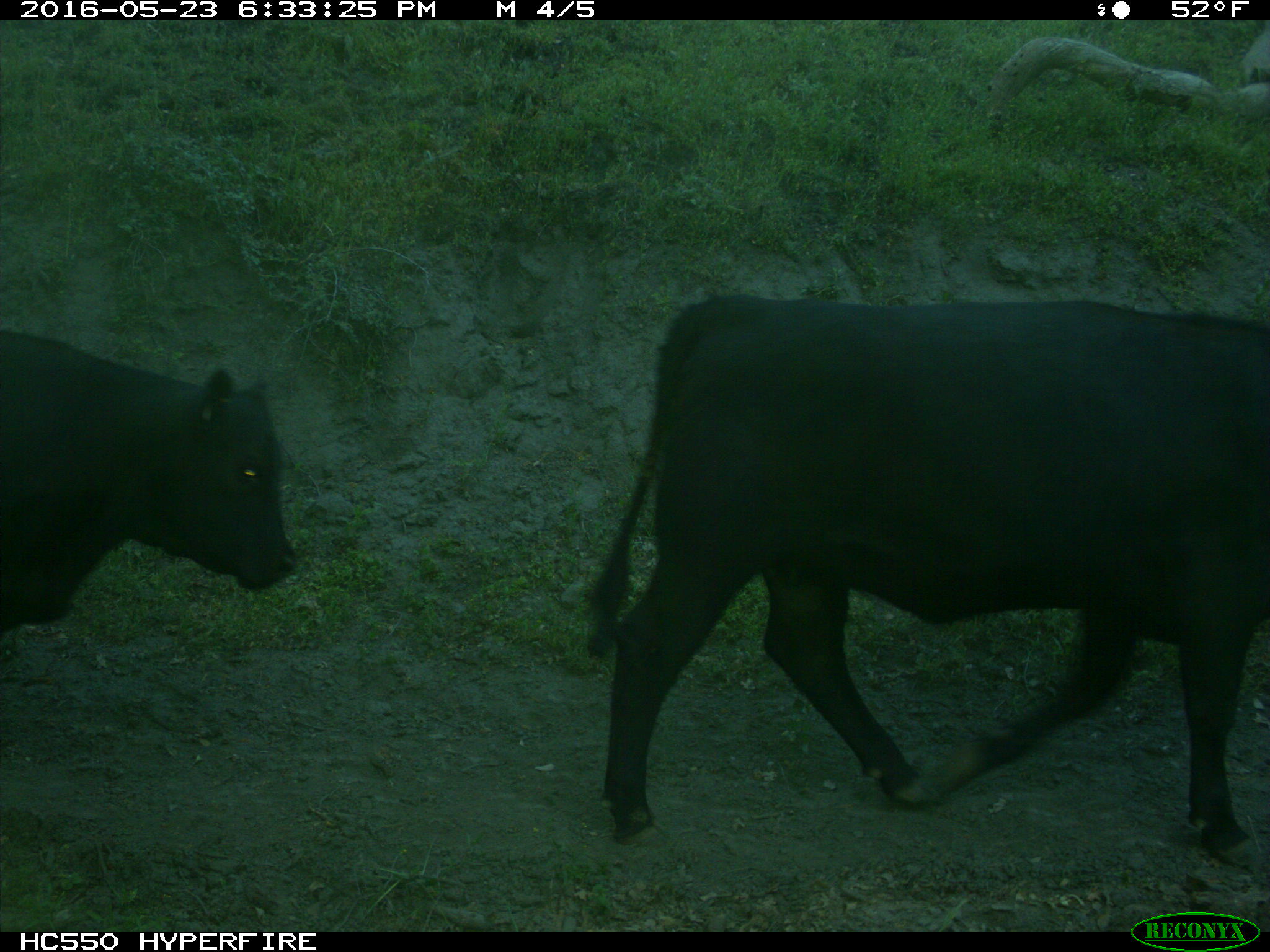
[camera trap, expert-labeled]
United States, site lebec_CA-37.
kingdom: Animalia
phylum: Chordata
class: Mammalia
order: Artiodactyla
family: Bovidae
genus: Bos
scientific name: Bos taurus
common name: domestic cow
Bos taurus (domestic cow).